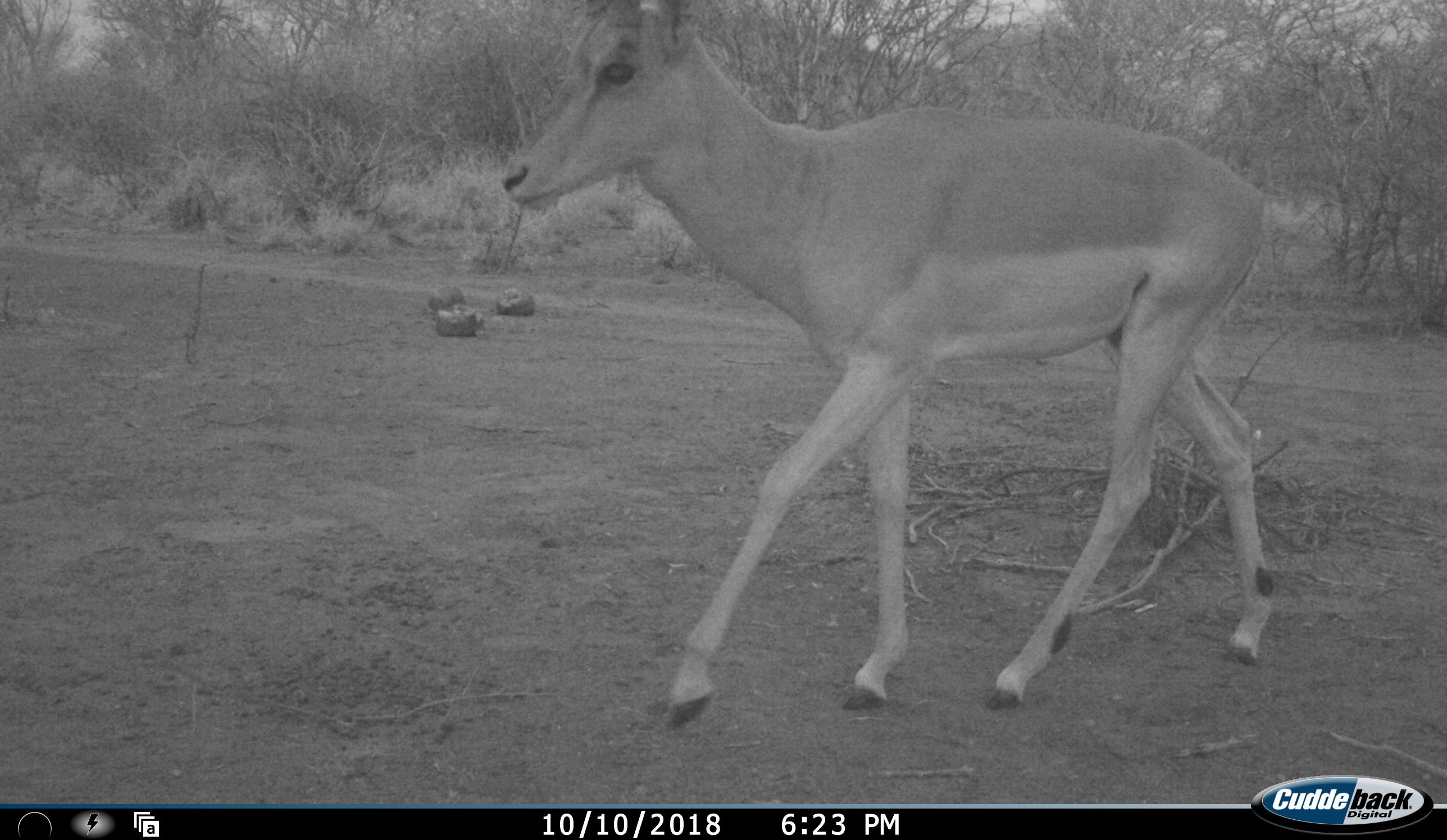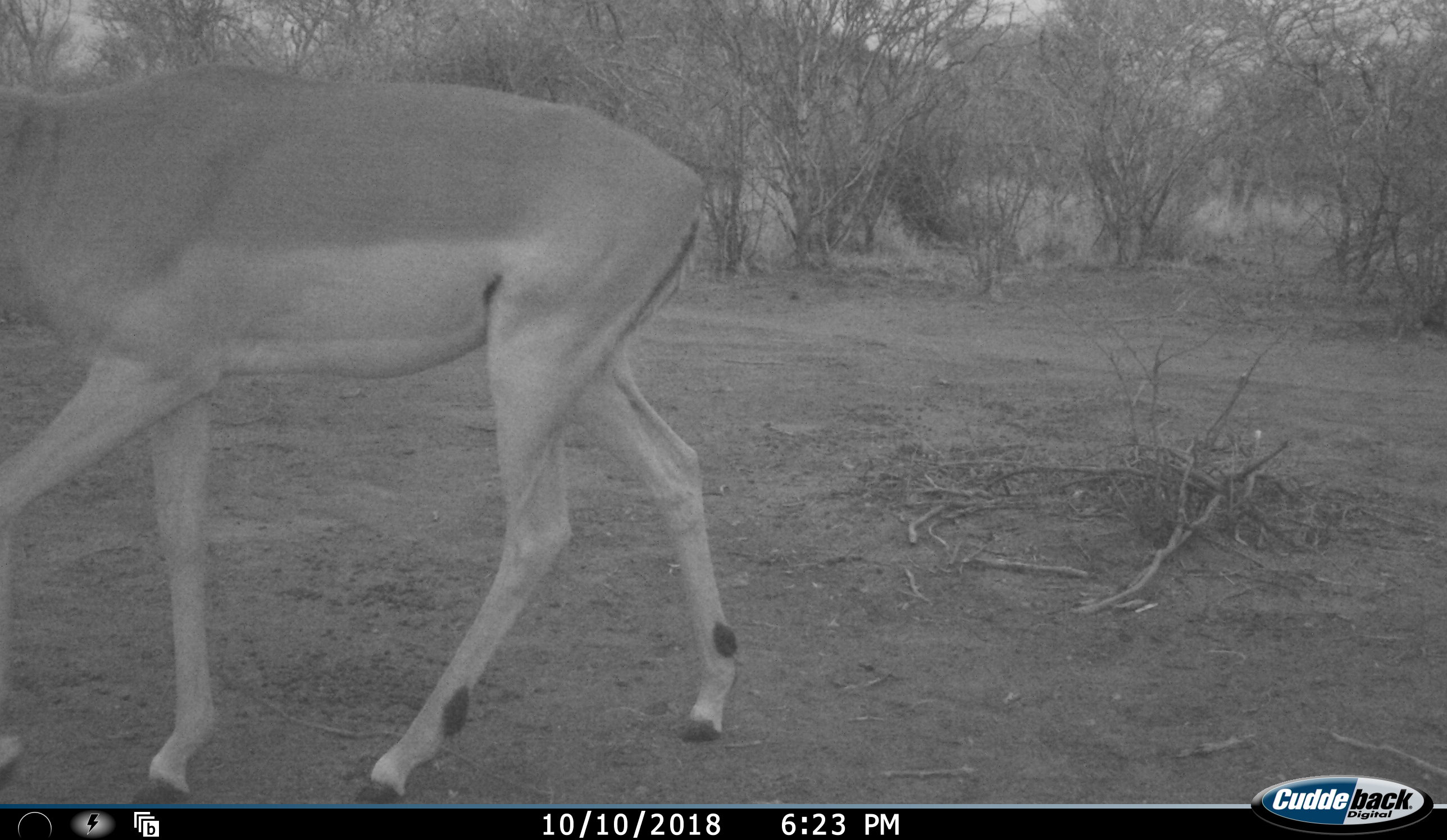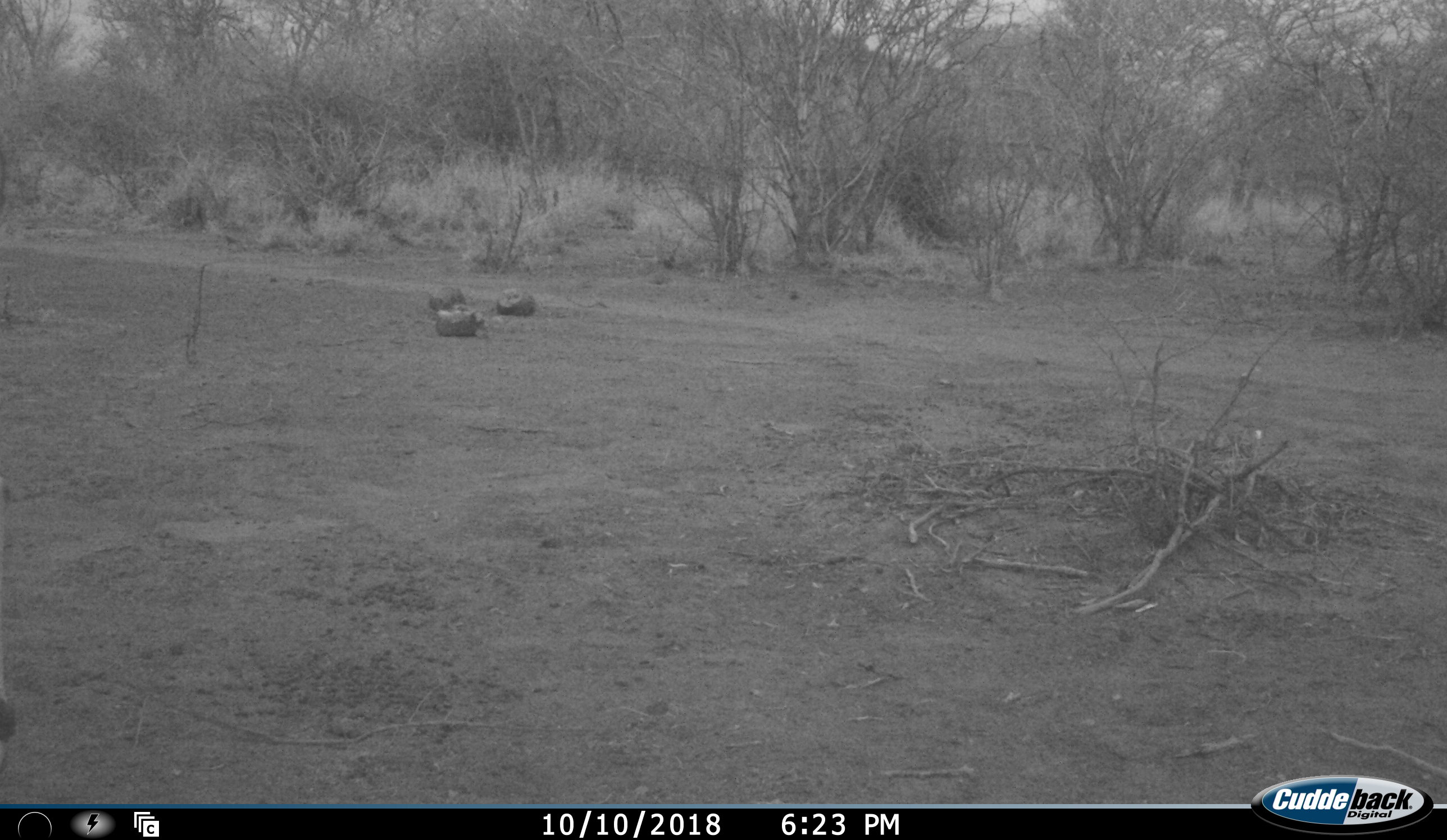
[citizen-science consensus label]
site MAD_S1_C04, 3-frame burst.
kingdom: Animalia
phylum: Chordata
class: Mammalia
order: Artiodactyla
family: Bovidae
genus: Aepyceros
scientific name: Aepyceros melampus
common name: impala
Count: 1.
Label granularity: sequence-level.